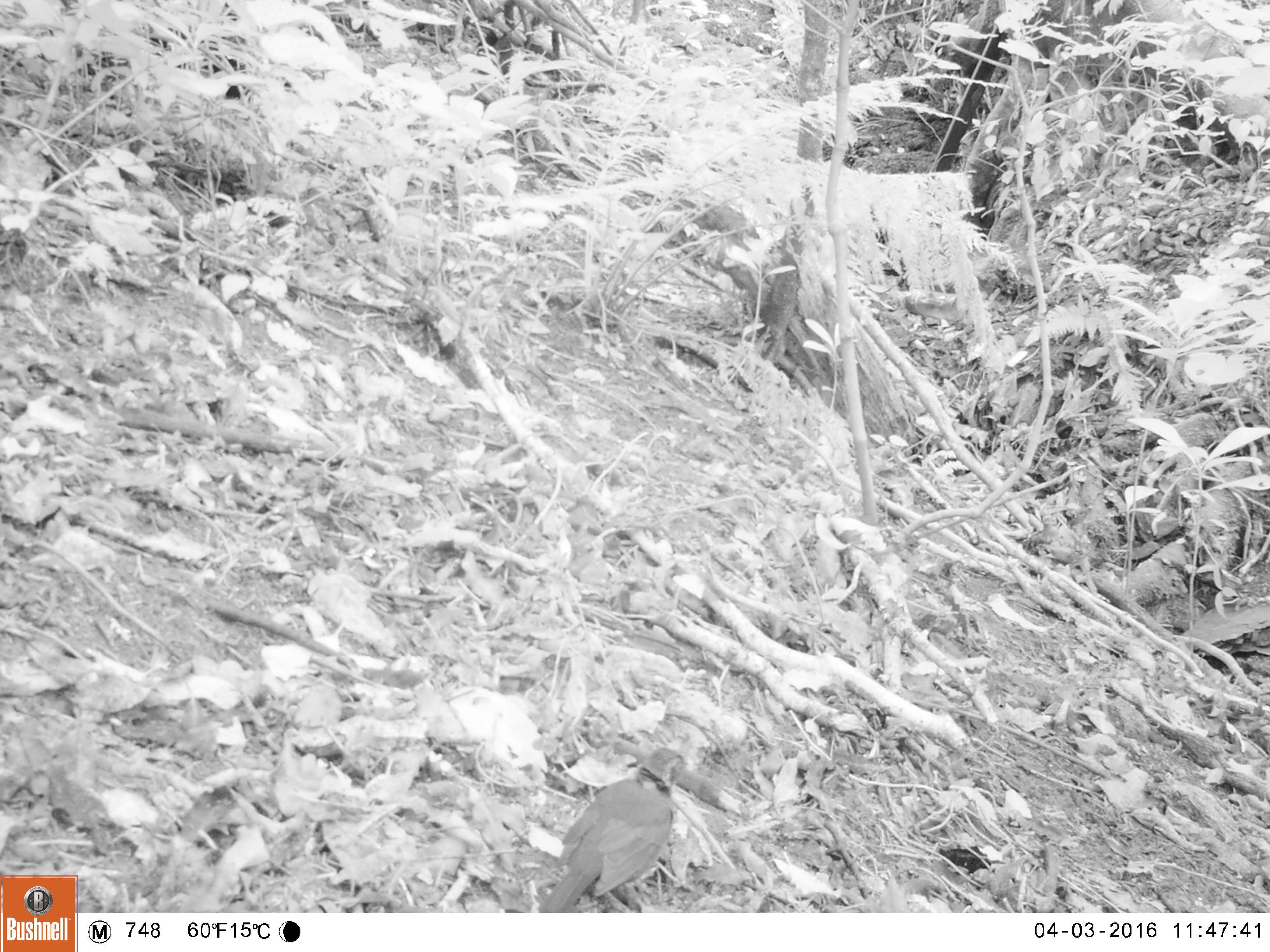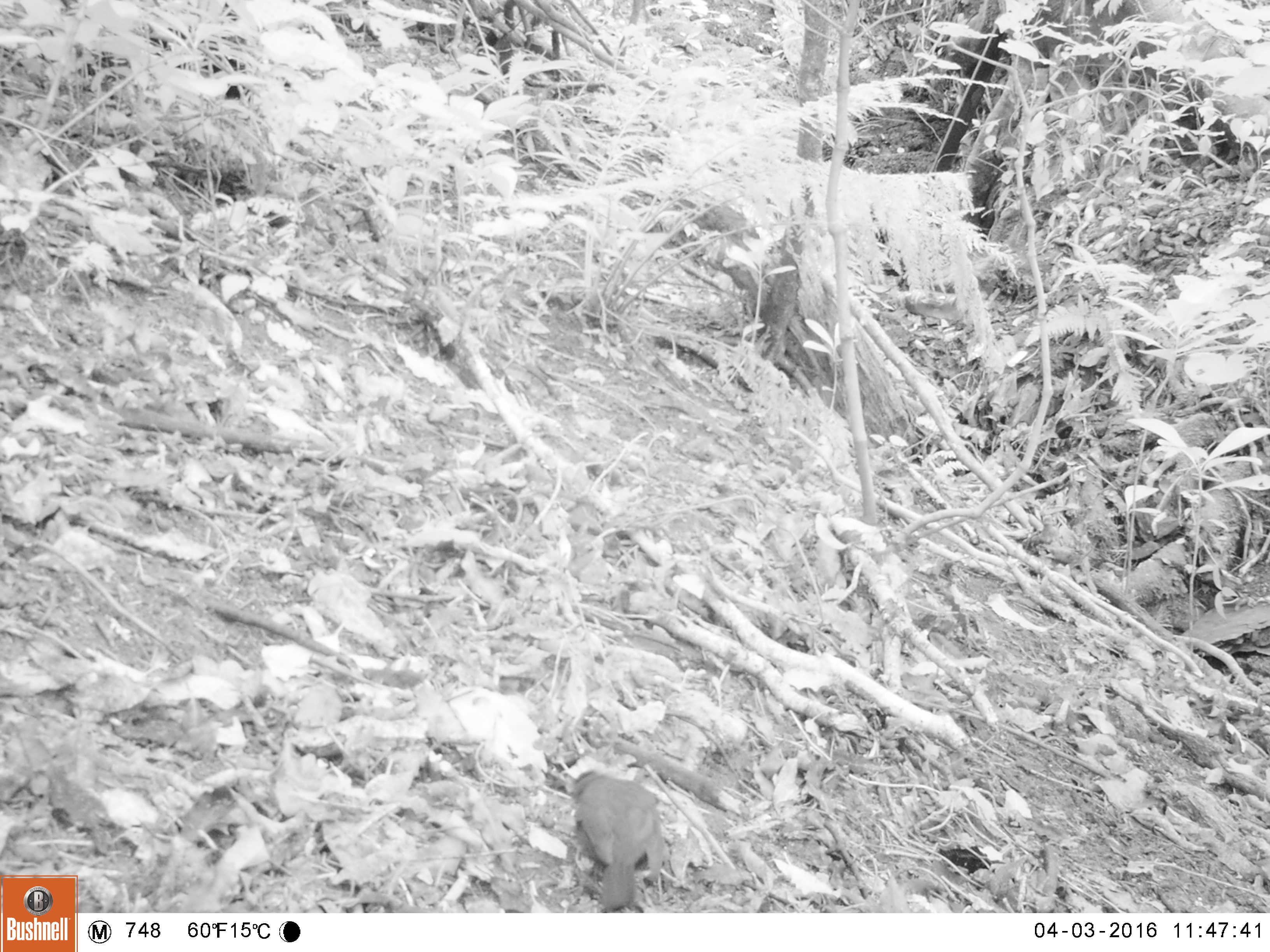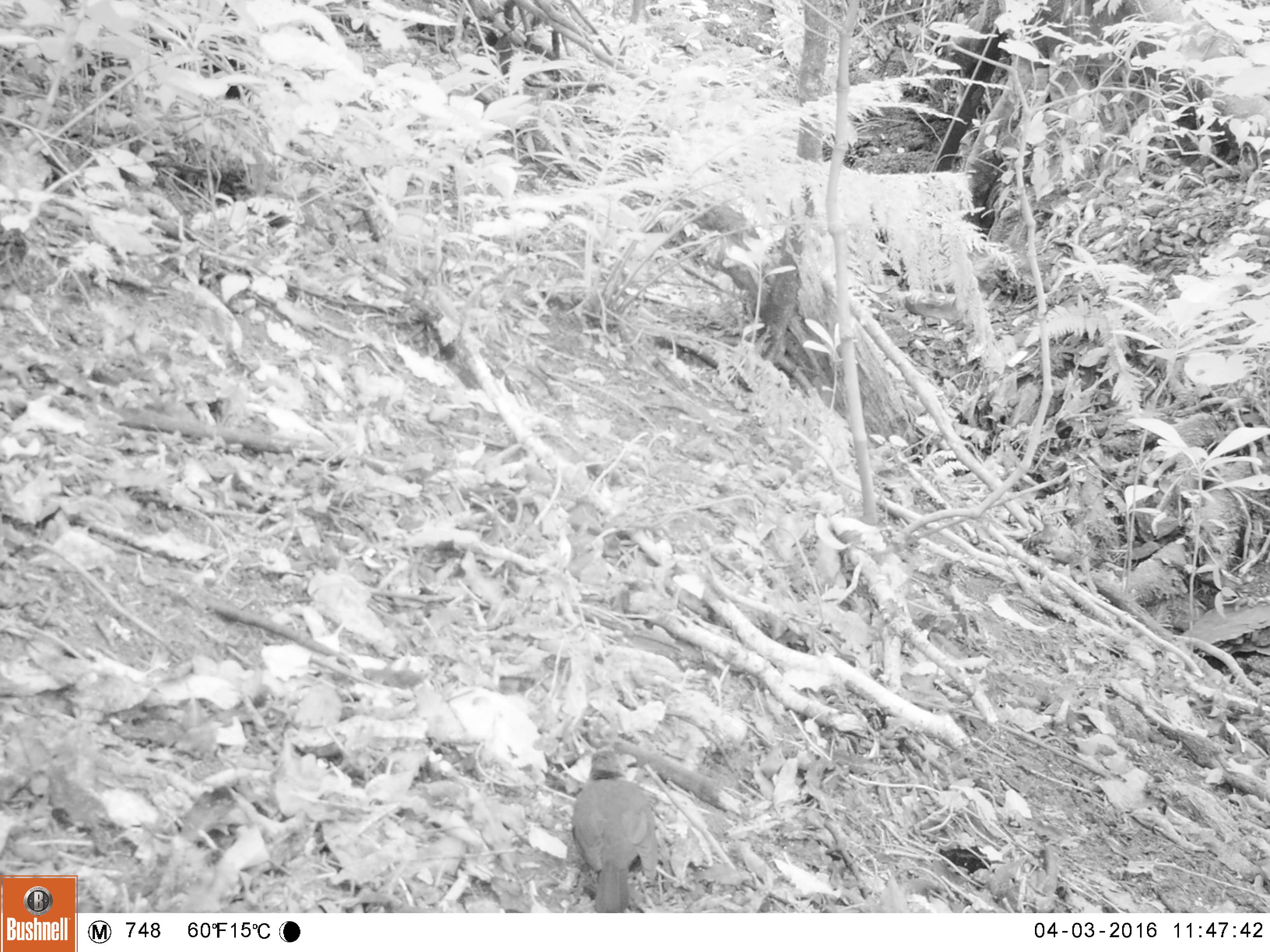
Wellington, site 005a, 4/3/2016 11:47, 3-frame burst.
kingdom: Animalia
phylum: Chordata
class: Aves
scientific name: Aves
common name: bird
Bird (Aves).